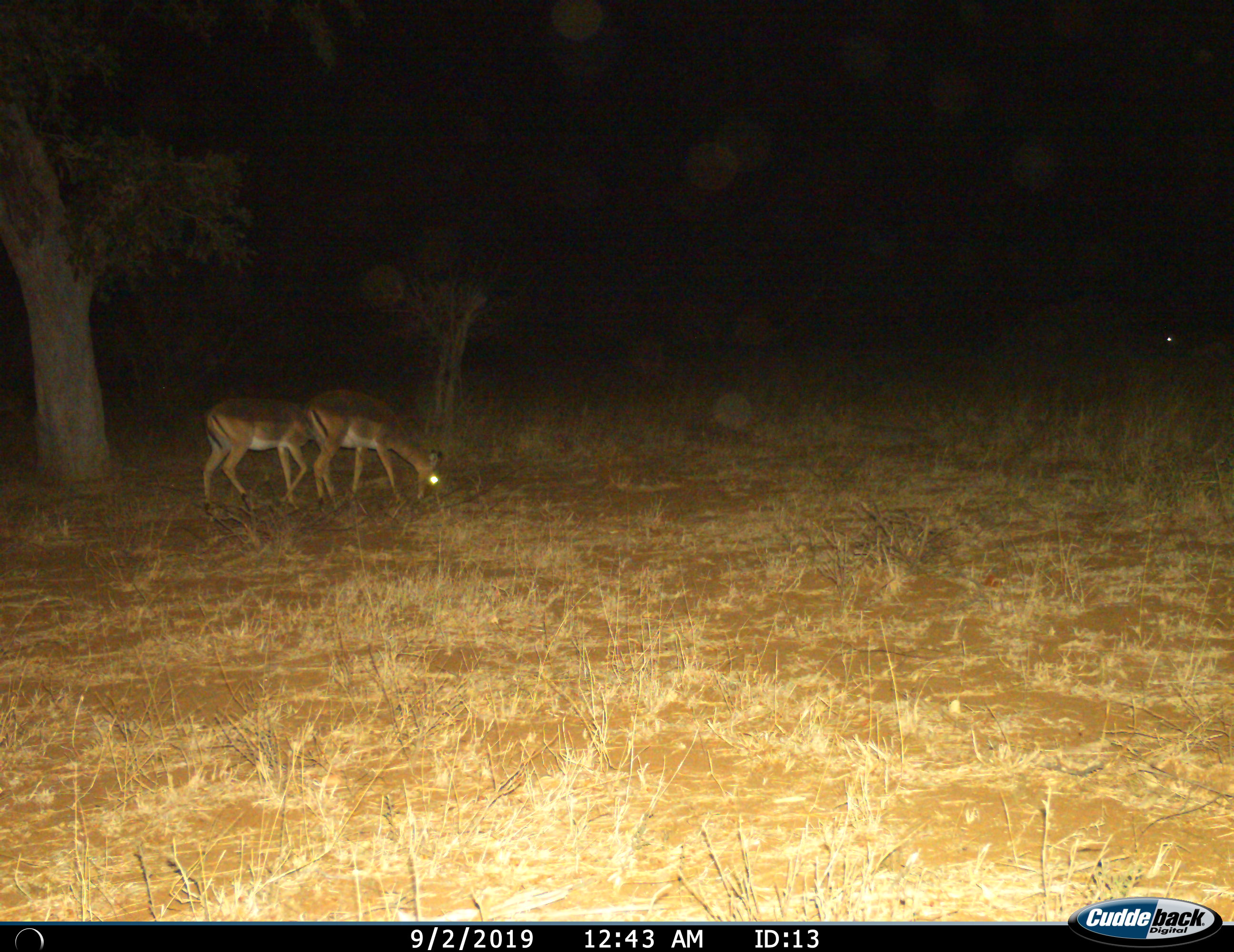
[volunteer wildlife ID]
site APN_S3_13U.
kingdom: Animalia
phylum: Chordata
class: Mammalia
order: Artiodactyla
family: Bovidae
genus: Aepyceros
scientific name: Aepyceros melampus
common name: impala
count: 2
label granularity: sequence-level